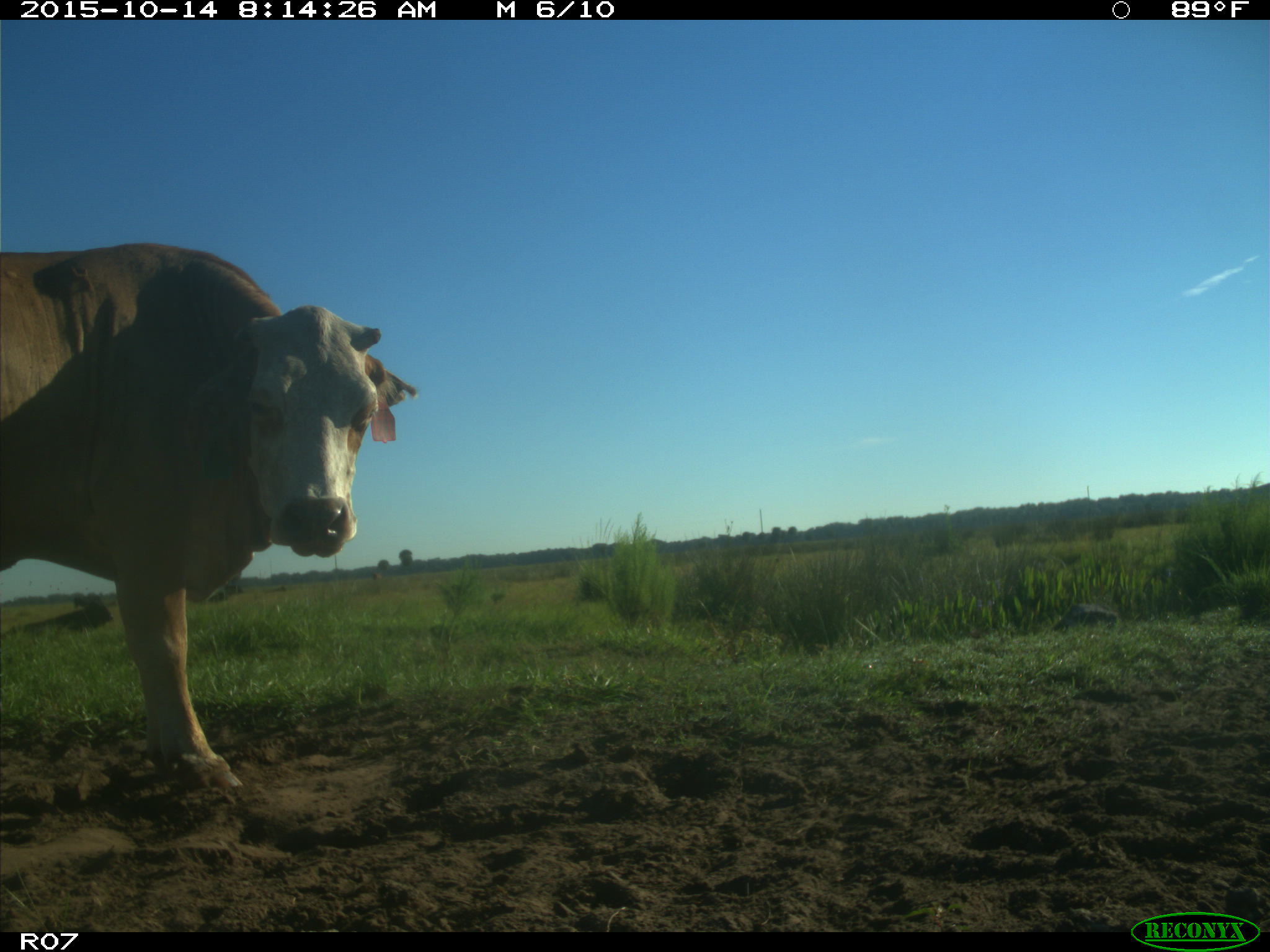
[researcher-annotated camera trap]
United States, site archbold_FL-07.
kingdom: Animalia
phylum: Chordata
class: Mammalia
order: Artiodactyla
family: Bovidae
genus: Bos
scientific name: Bos taurus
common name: domestic cow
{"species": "Bos taurus (domestic cow)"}